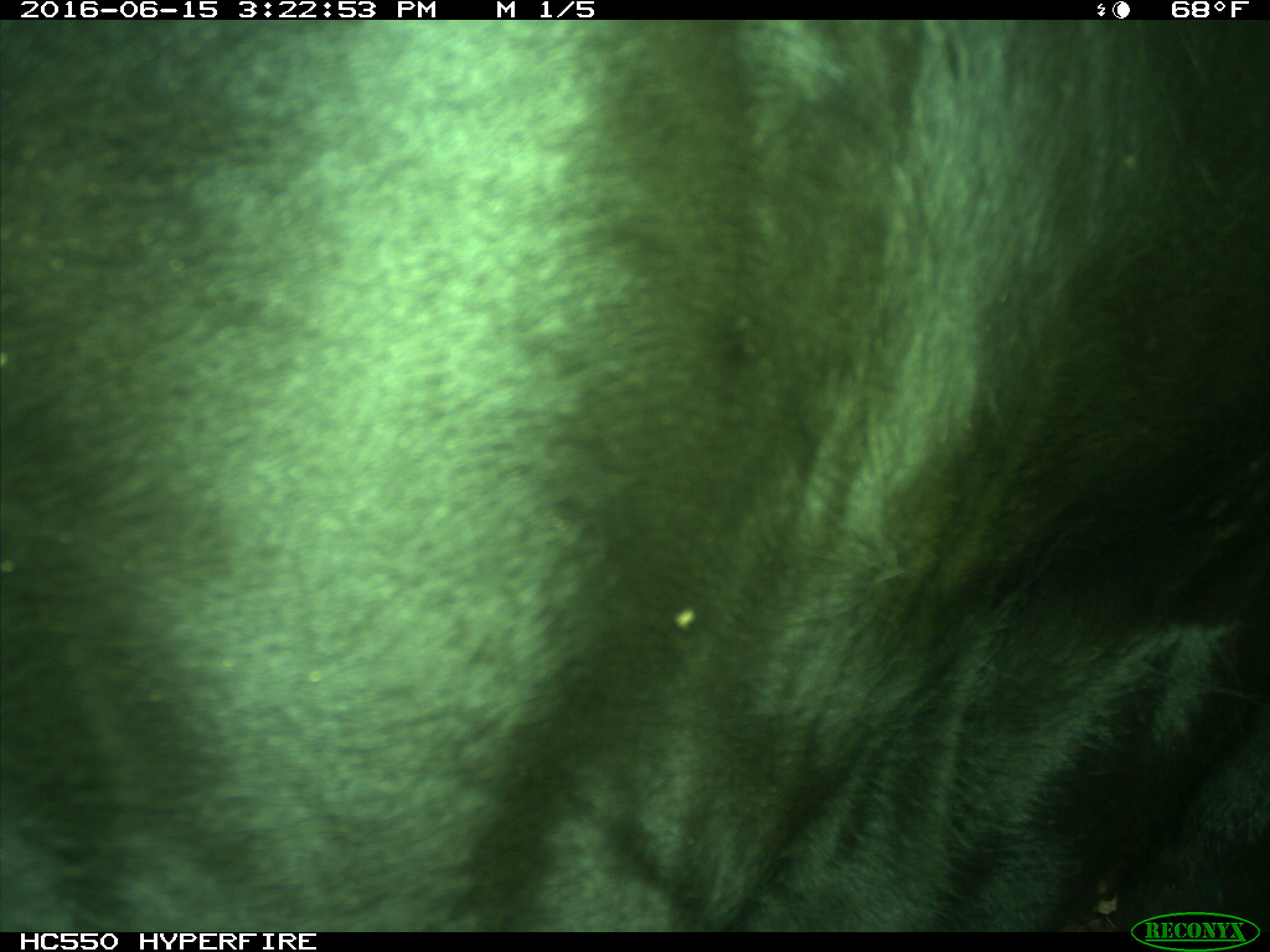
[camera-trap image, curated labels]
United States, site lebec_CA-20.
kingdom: Animalia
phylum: Chordata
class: Mammalia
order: Artiodactyla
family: Bovidae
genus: Bos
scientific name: Bos taurus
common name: domestic cow